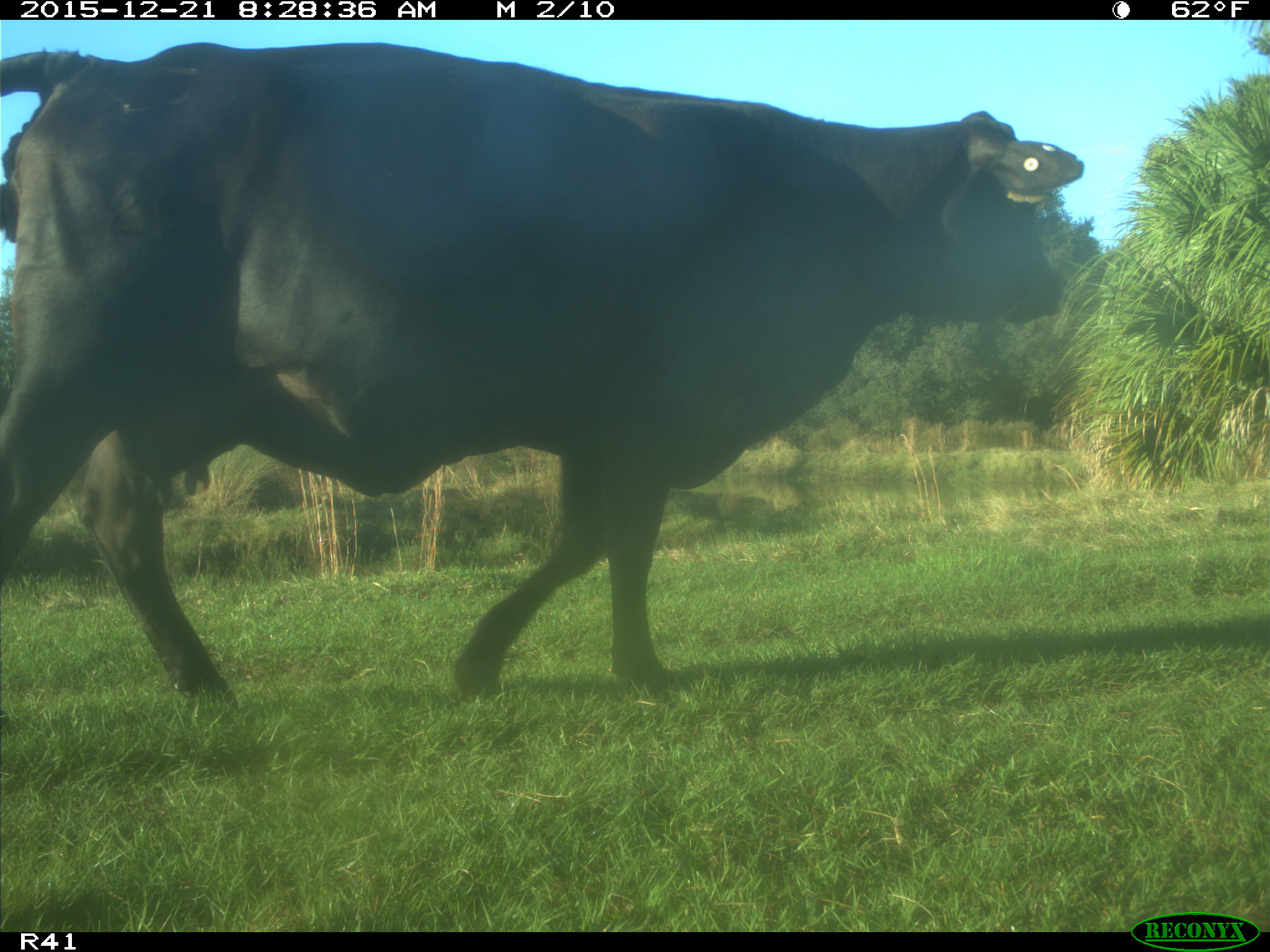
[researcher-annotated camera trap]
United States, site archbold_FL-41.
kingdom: Animalia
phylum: Chordata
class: Mammalia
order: Artiodactyla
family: Bovidae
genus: Bos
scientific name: Bos taurus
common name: domestic cow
Bos taurus (domestic cow).